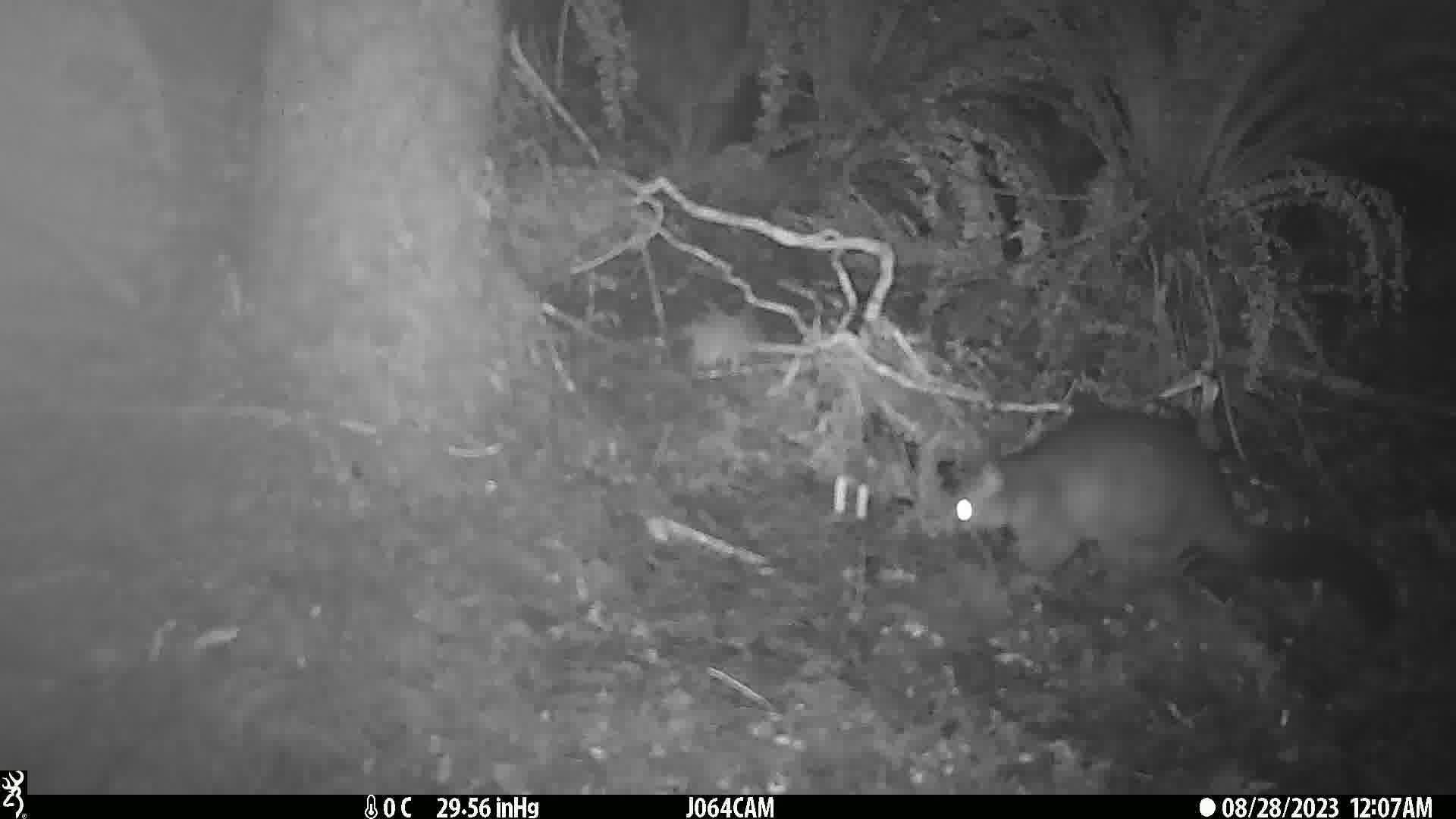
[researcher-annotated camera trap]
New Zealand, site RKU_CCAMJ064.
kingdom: Animalia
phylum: Chordata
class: Mammalia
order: Diprotodontia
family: Phalangeridae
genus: Trichosurus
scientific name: Trichosurus vulpecula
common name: common brushtail possum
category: possum